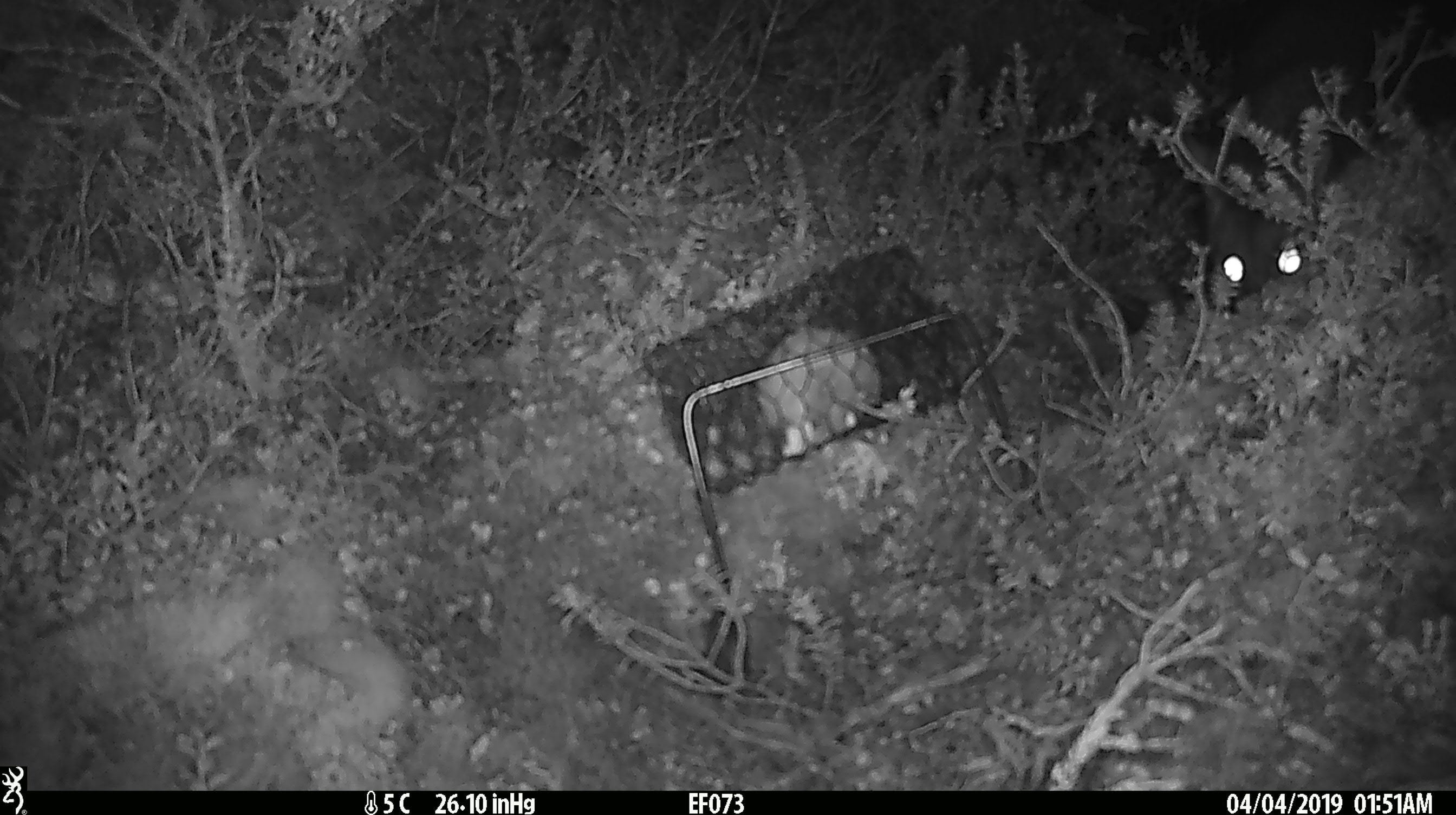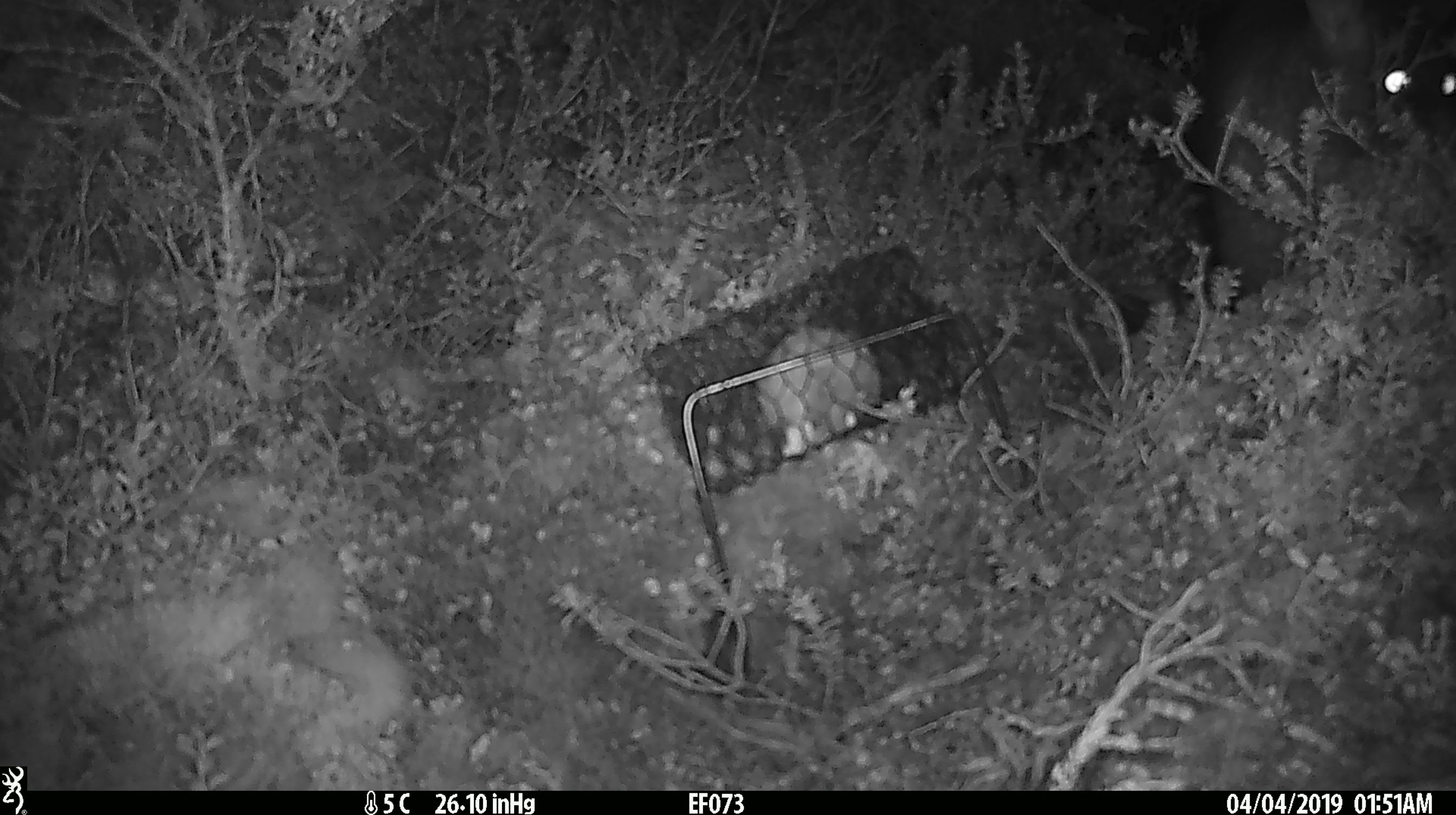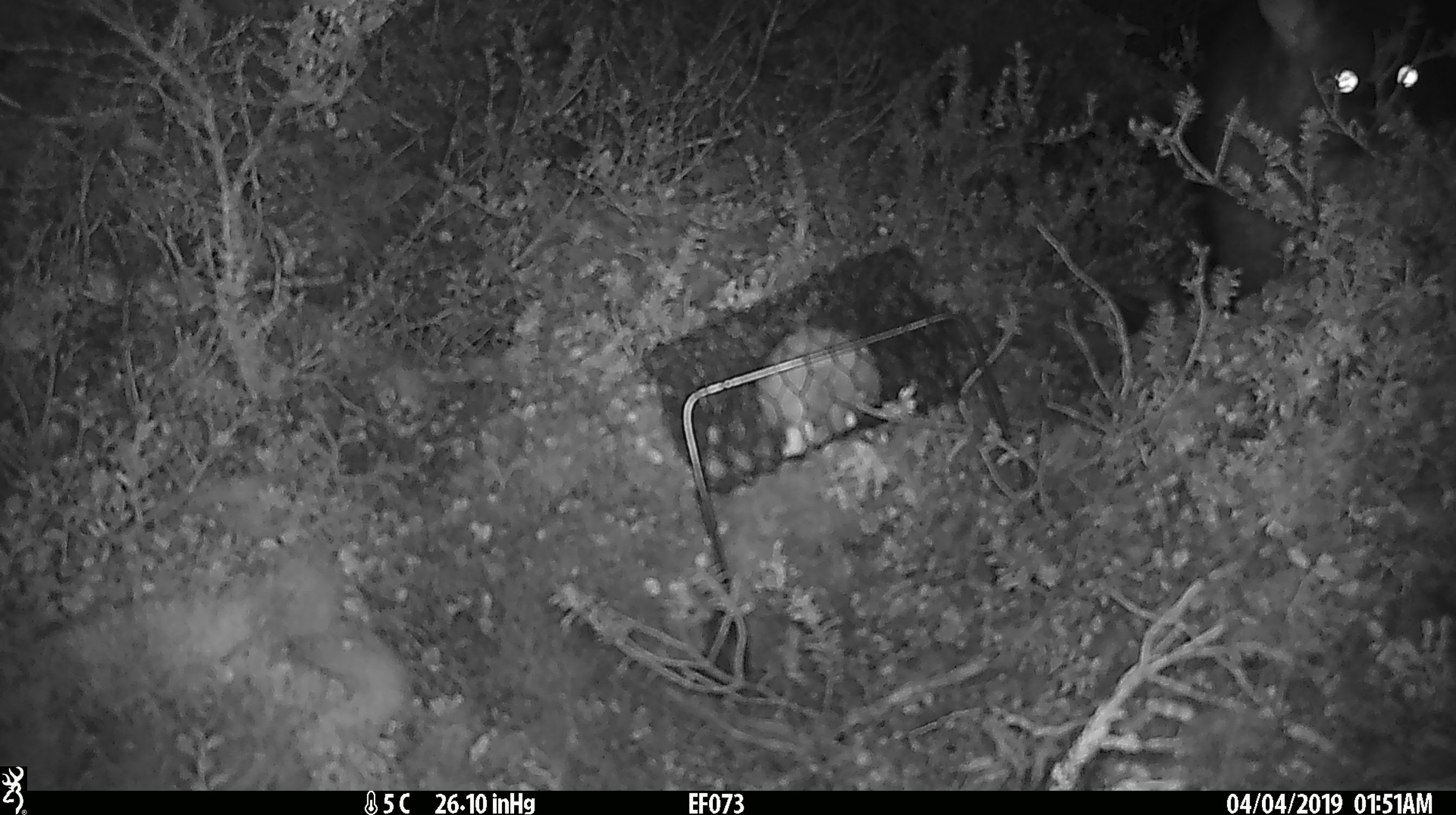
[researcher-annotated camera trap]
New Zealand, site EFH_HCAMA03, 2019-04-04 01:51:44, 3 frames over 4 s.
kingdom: Animalia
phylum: Chordata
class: Mammalia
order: Diprotodontia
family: Phalangeridae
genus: Trichosurus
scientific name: Trichosurus vulpecula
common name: common brushtail possum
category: possum